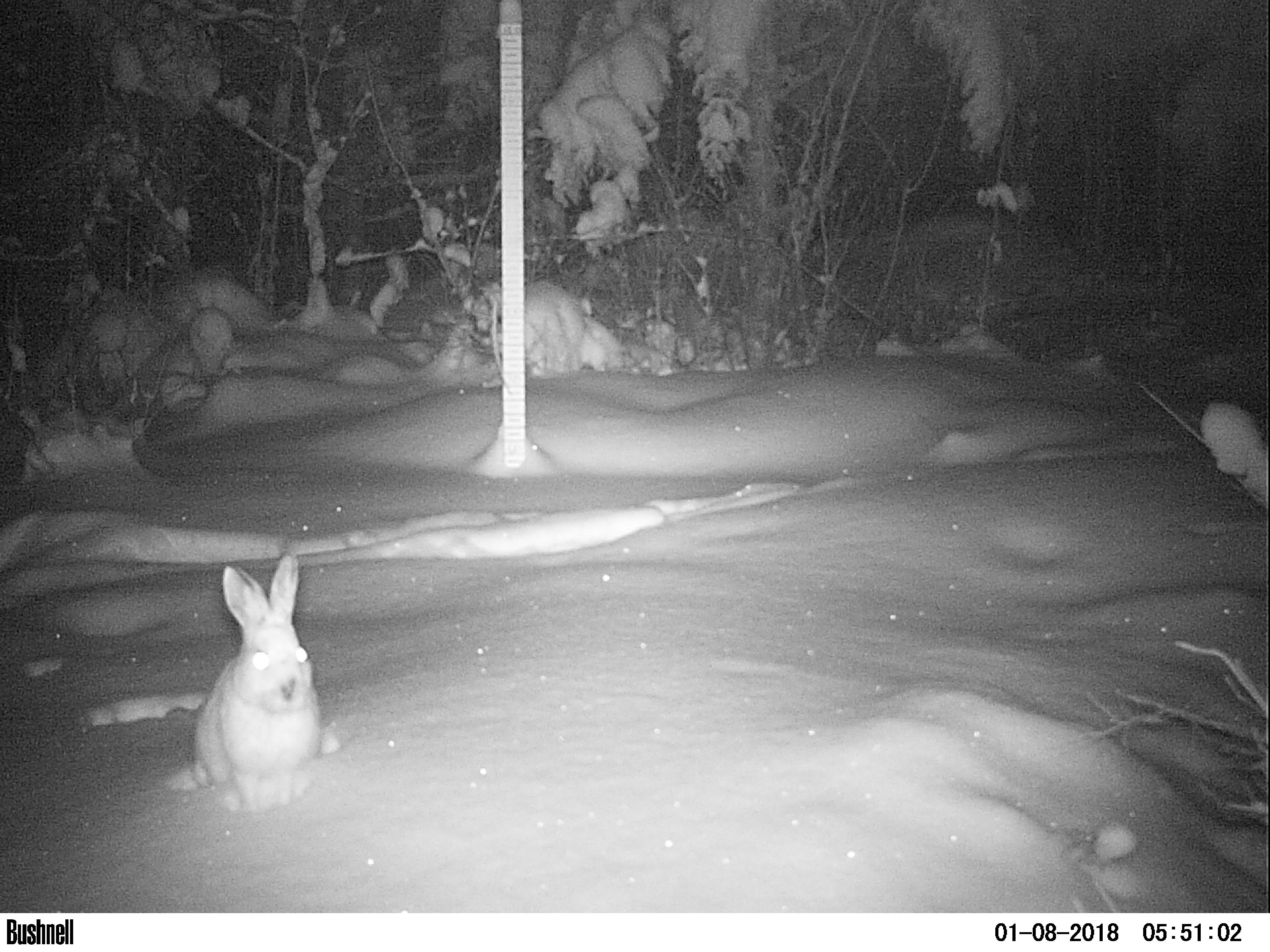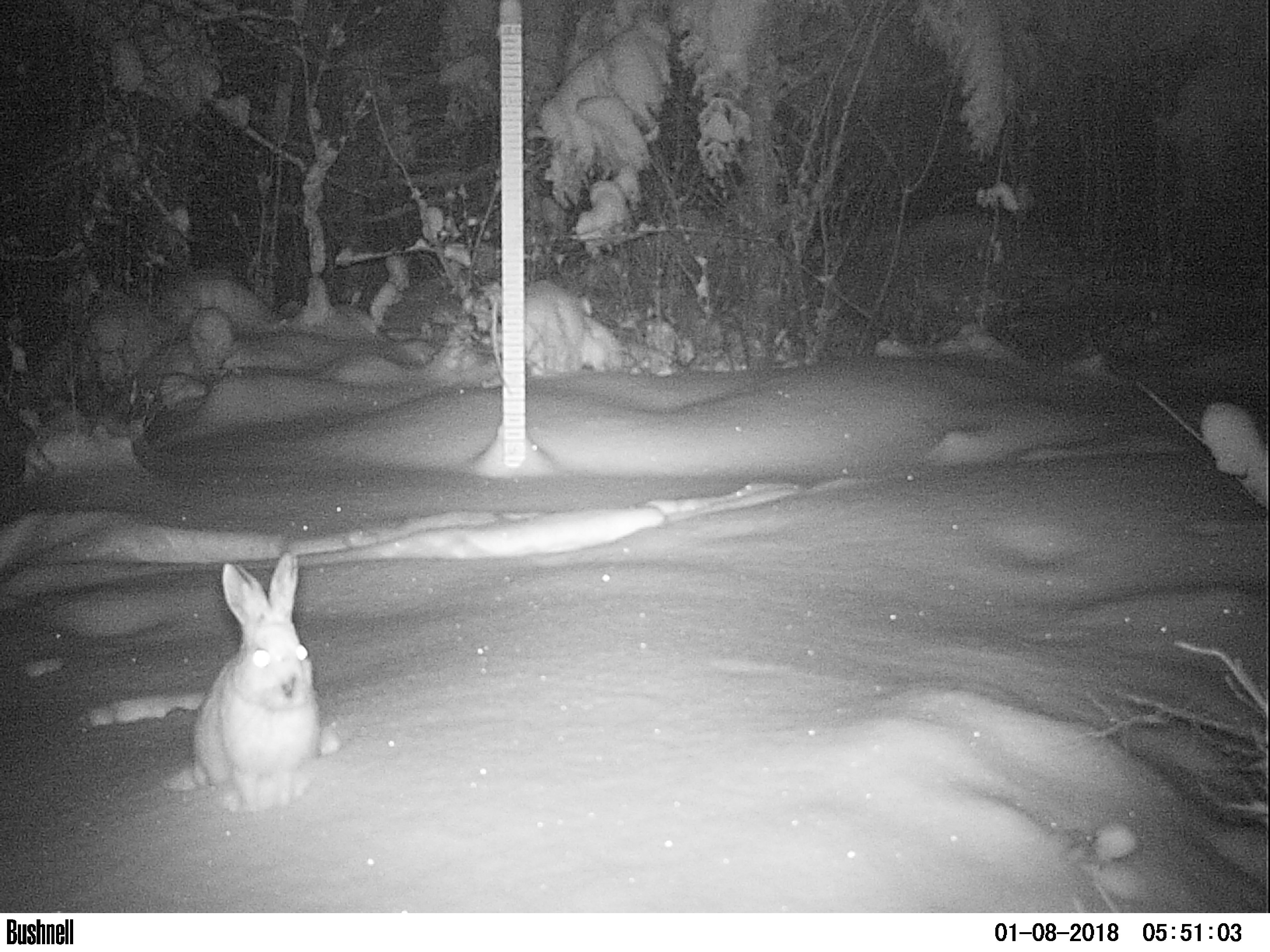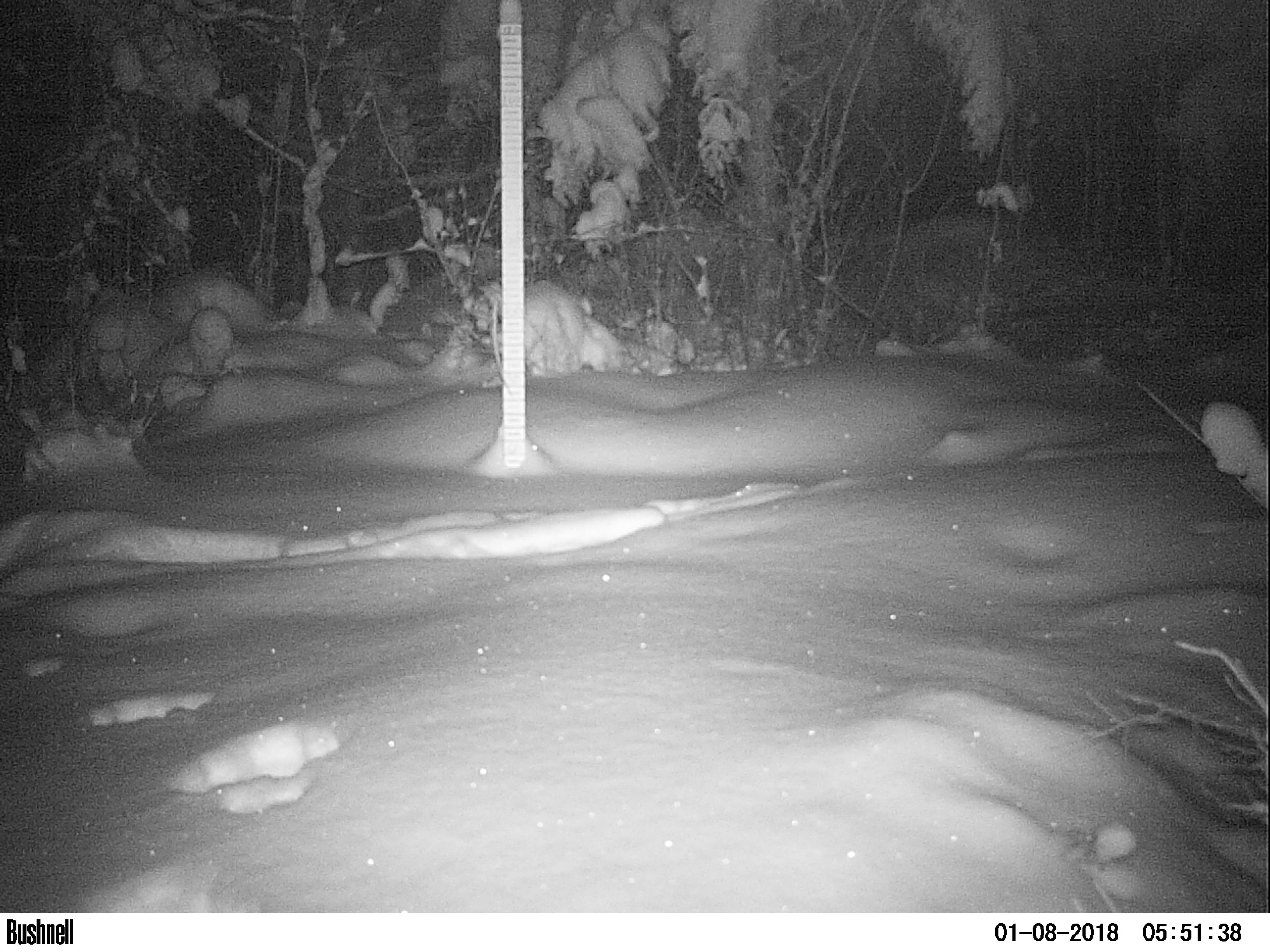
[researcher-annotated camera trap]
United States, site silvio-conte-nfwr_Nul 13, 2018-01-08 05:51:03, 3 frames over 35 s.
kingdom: Animalia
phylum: Chordata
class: Mammalia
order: Lagomorpha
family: Leporidae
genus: Lepus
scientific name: Lepus americanus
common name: snowshoe hare